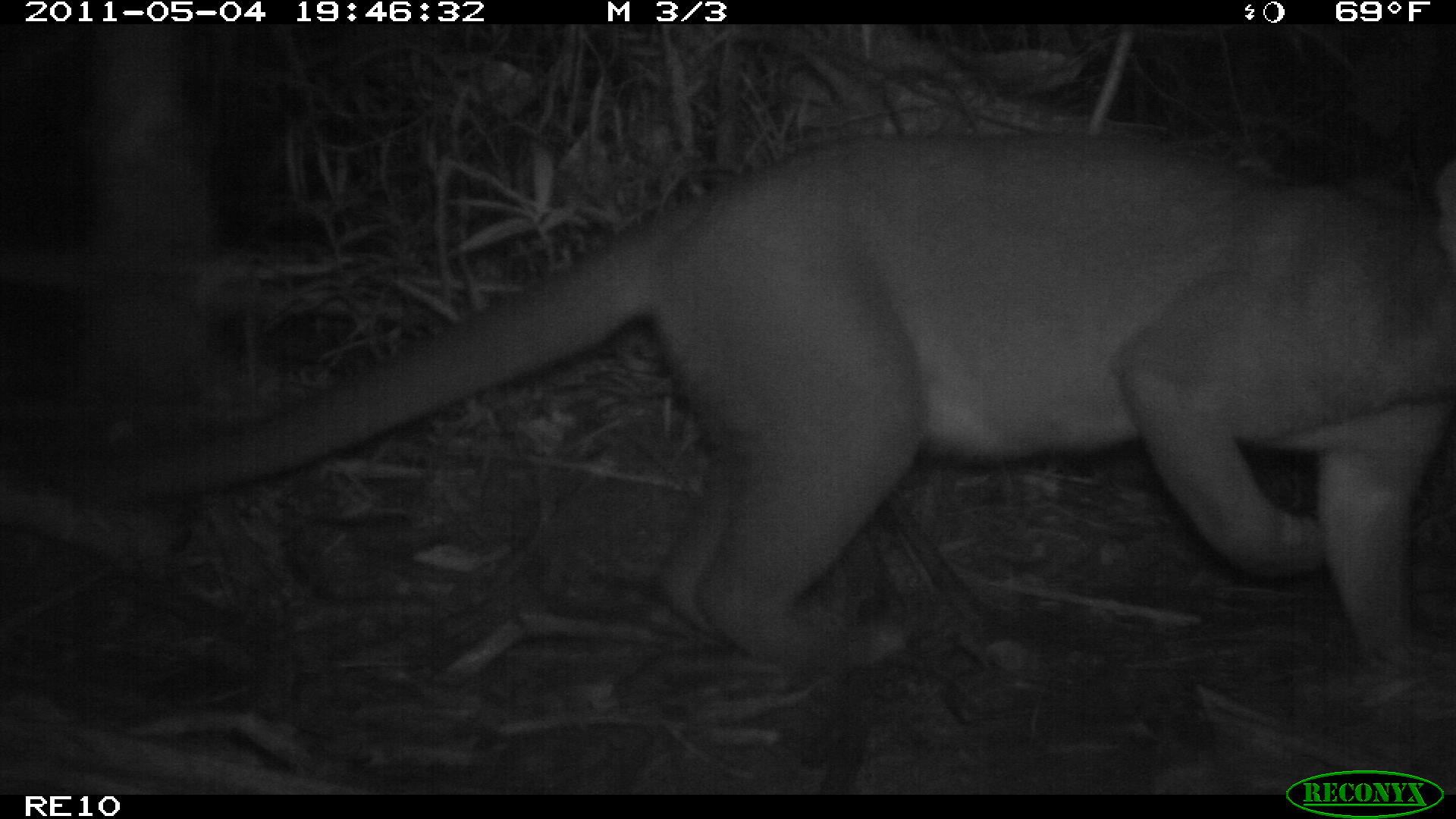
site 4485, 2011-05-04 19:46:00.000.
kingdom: Animalia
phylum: Chordata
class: Mammalia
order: Carnivora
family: Eupleridae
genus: Cryptoprocta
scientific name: Cryptoprocta ferox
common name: fossa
Cryptoprocta ferox (fossa), count 1.